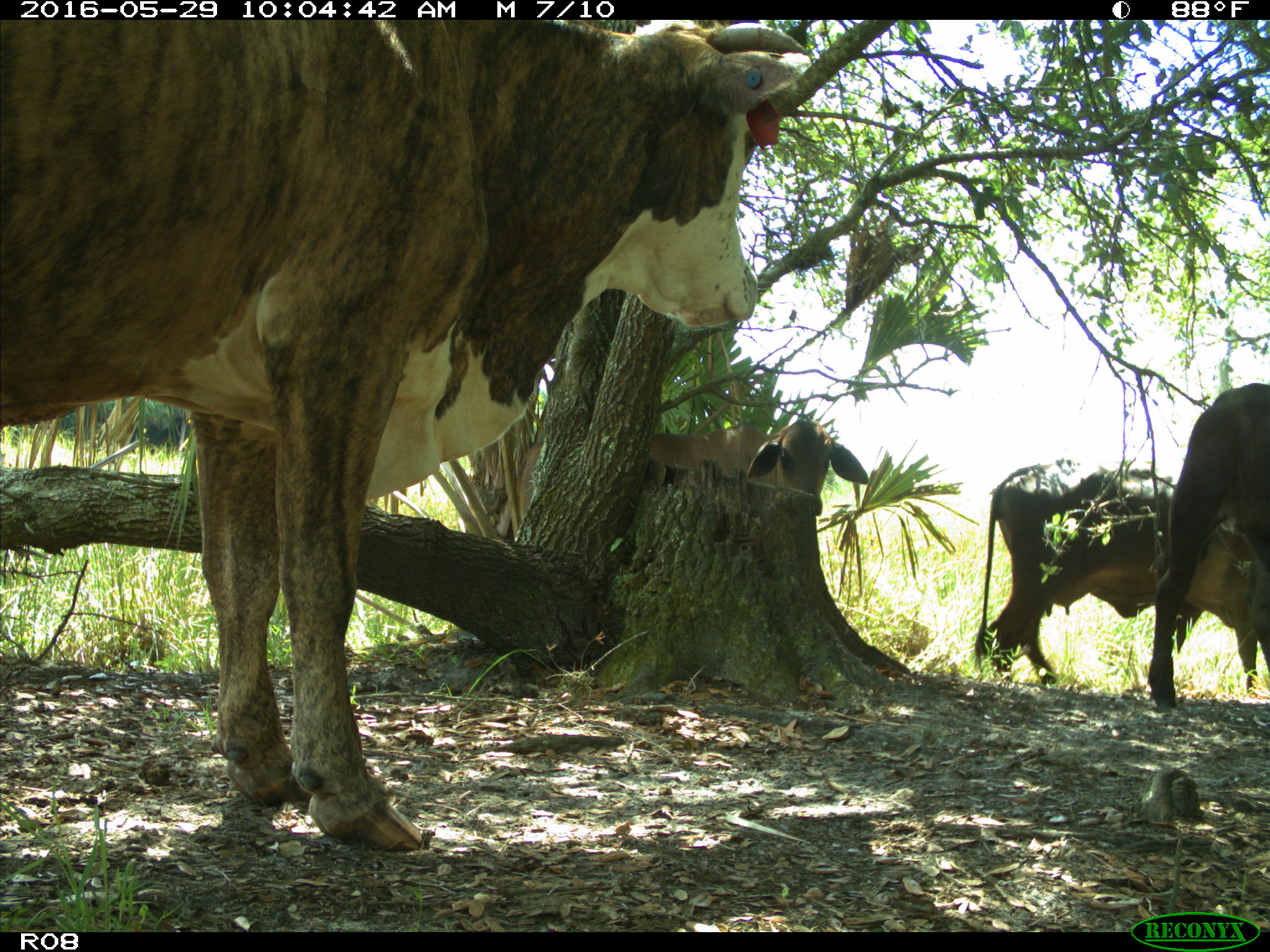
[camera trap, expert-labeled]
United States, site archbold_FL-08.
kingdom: Animalia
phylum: Chordata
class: Mammalia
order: Artiodactyla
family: Bovidae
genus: Bos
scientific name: Bos taurus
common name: domestic cow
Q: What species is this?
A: Bos taurus (domestic cow).